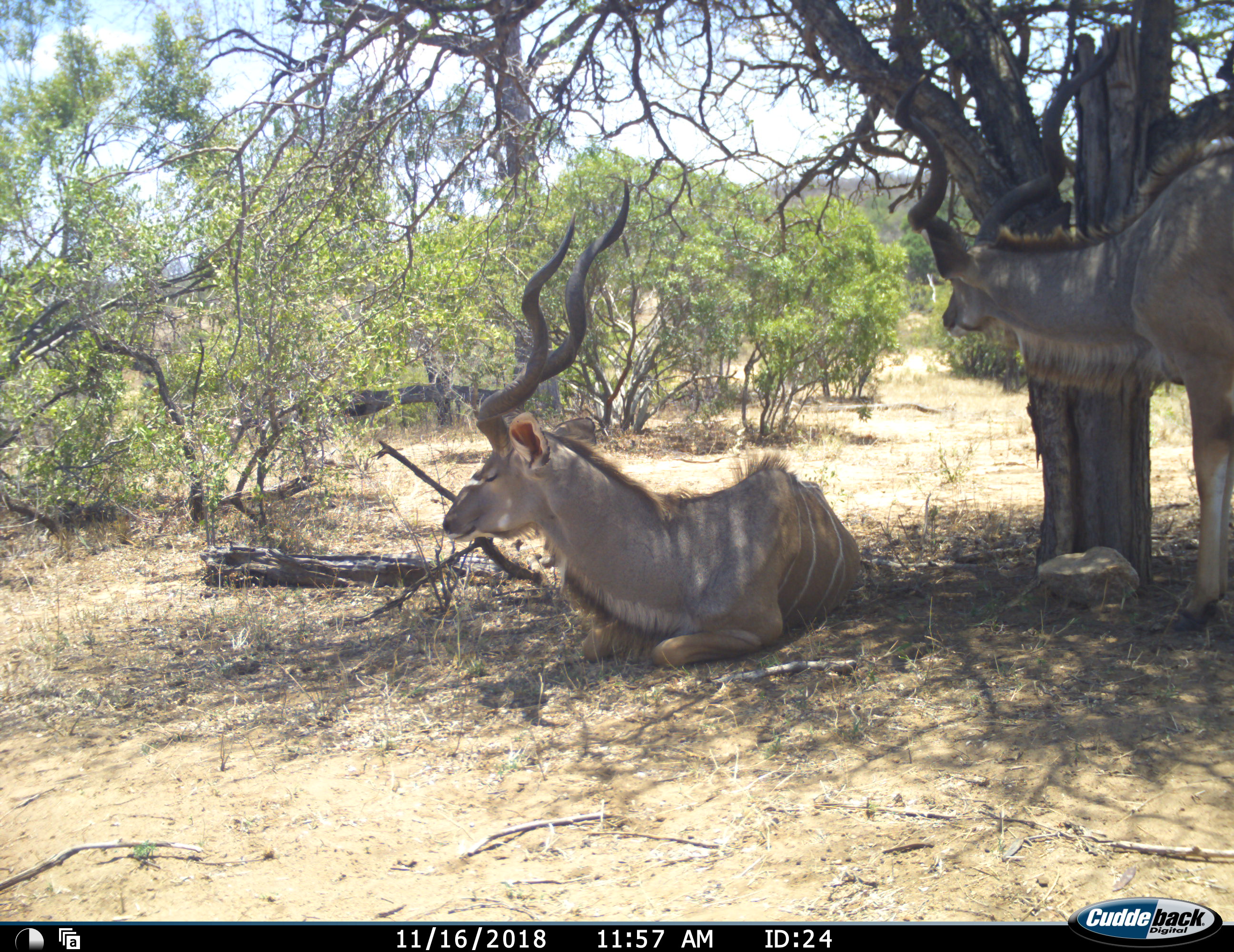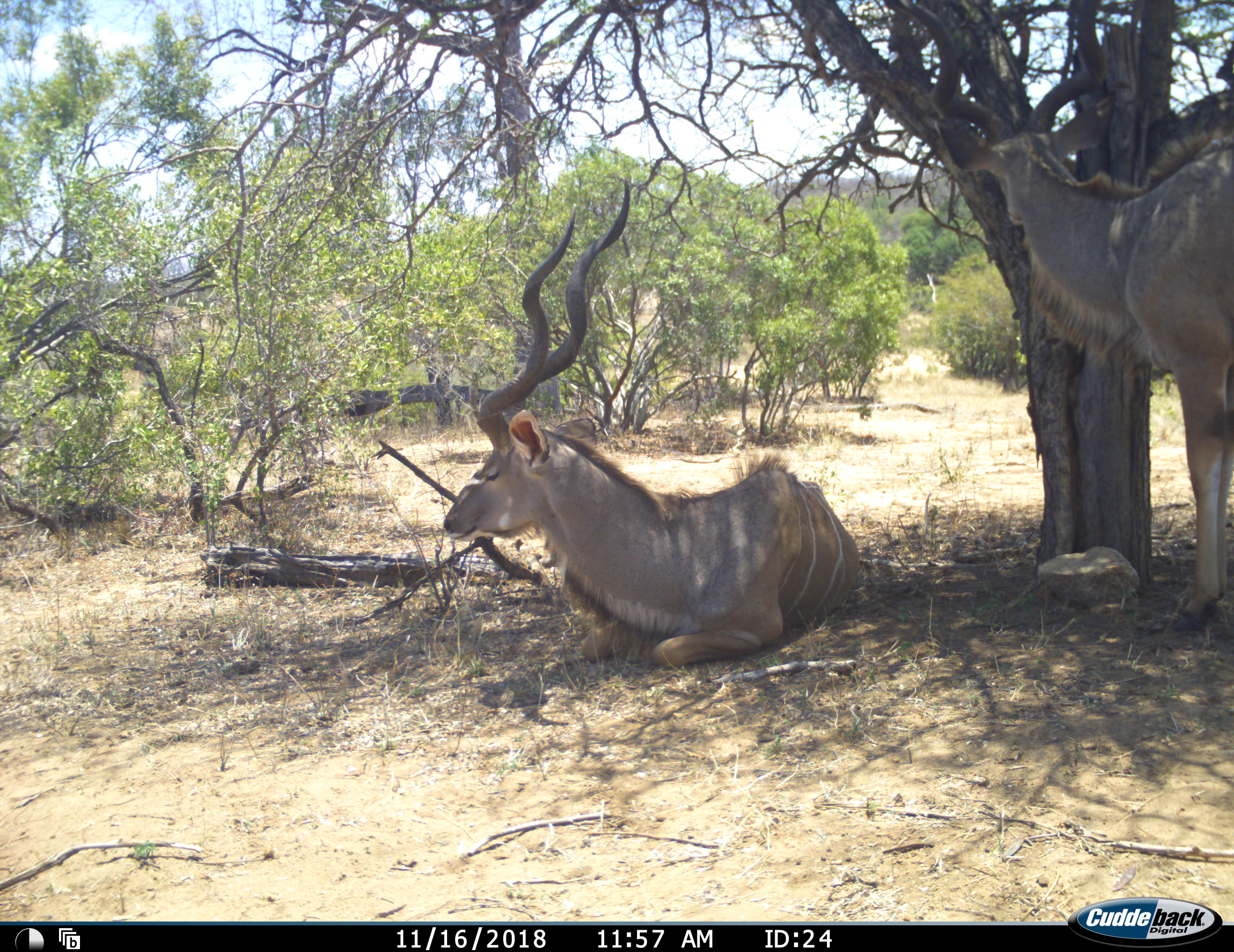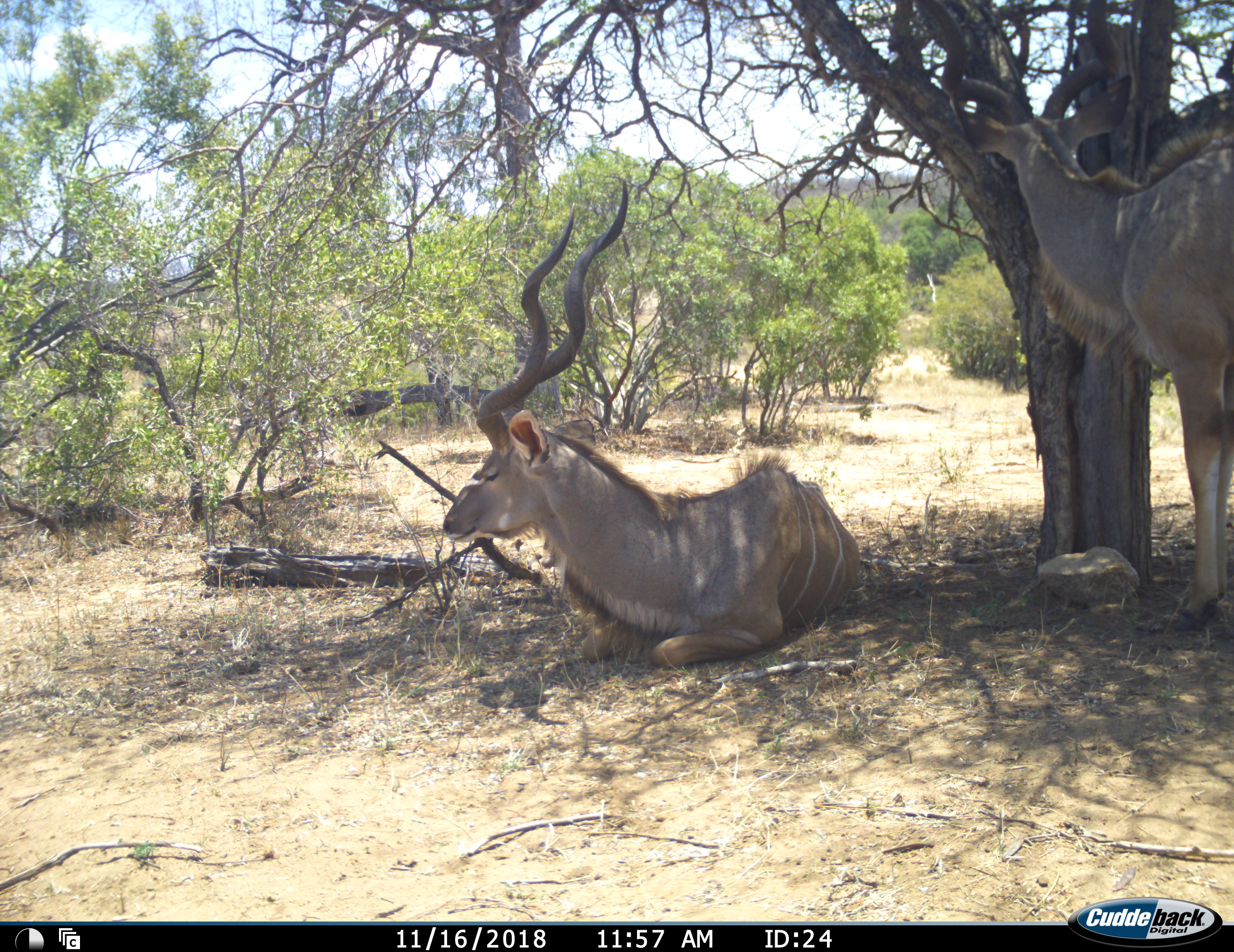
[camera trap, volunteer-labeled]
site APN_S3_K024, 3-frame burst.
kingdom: Animalia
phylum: Chordata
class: Mammalia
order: Artiodactyla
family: Bovidae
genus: Tragelaphus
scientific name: Tragelaphus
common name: kudu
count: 2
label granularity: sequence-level